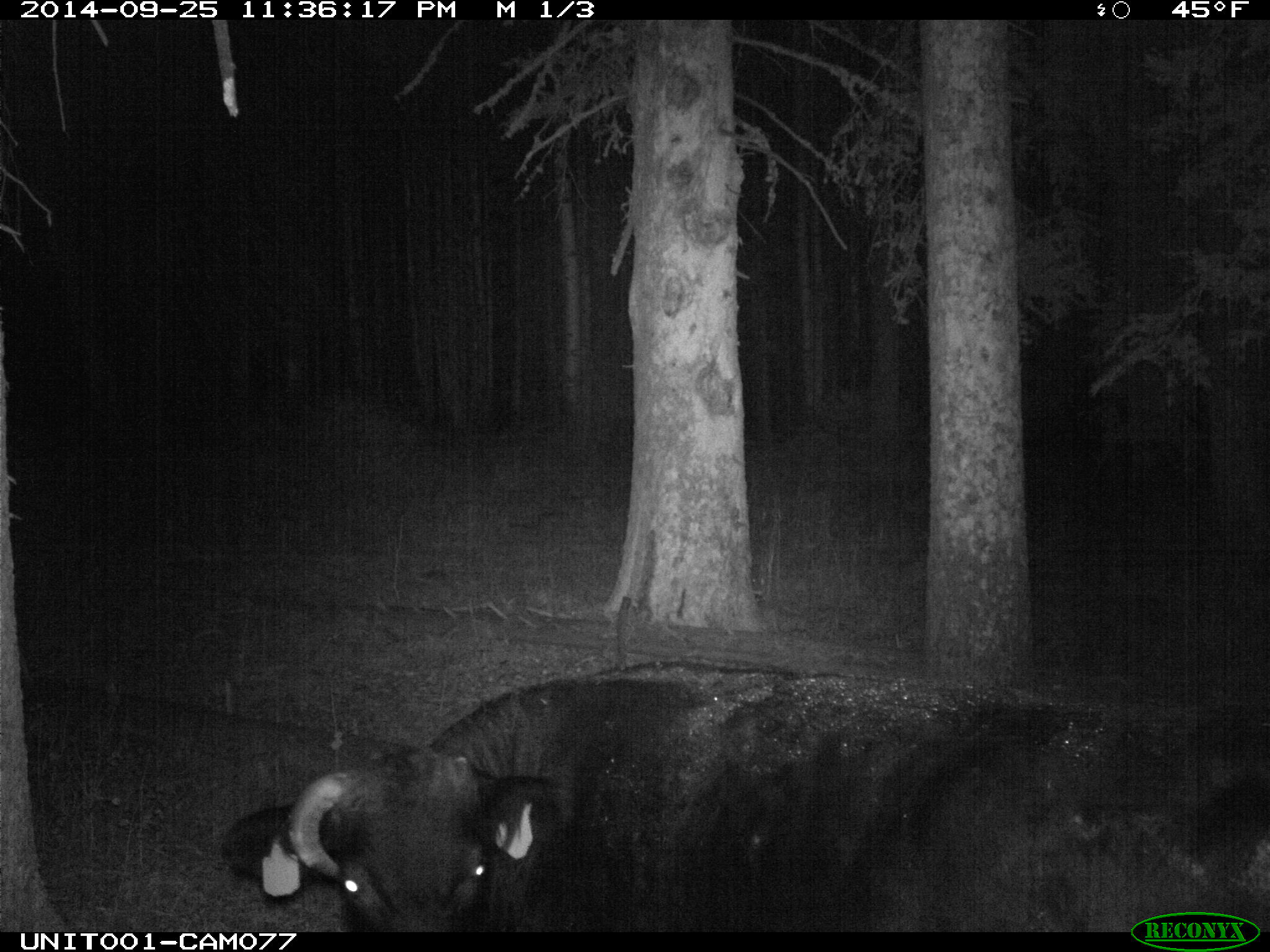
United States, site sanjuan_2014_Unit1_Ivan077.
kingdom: Animalia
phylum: Chordata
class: Mammalia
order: Artiodactyla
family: Bovidae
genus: Bos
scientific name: Bos taurus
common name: domestic cow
Bos taurus (domestic cow).